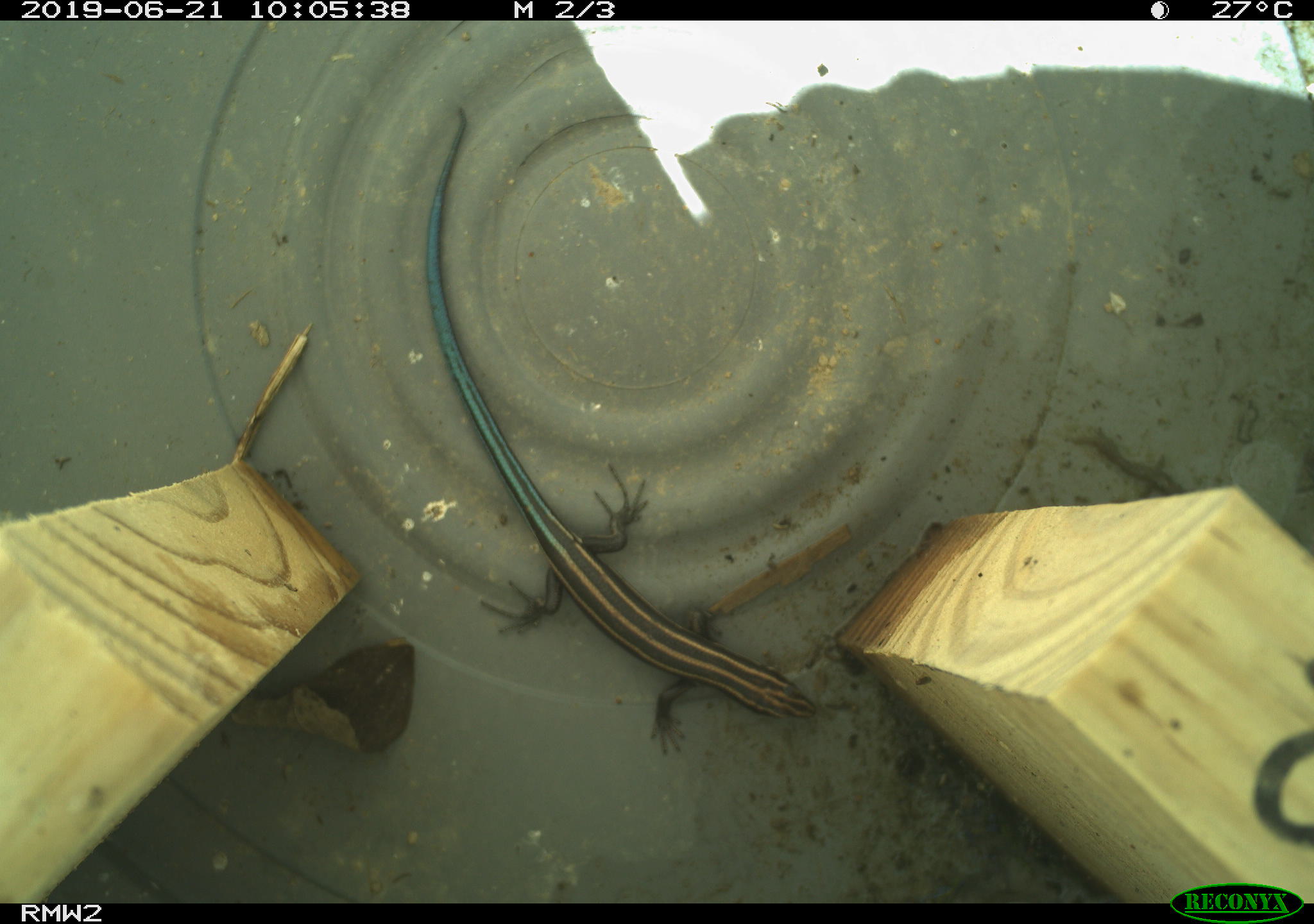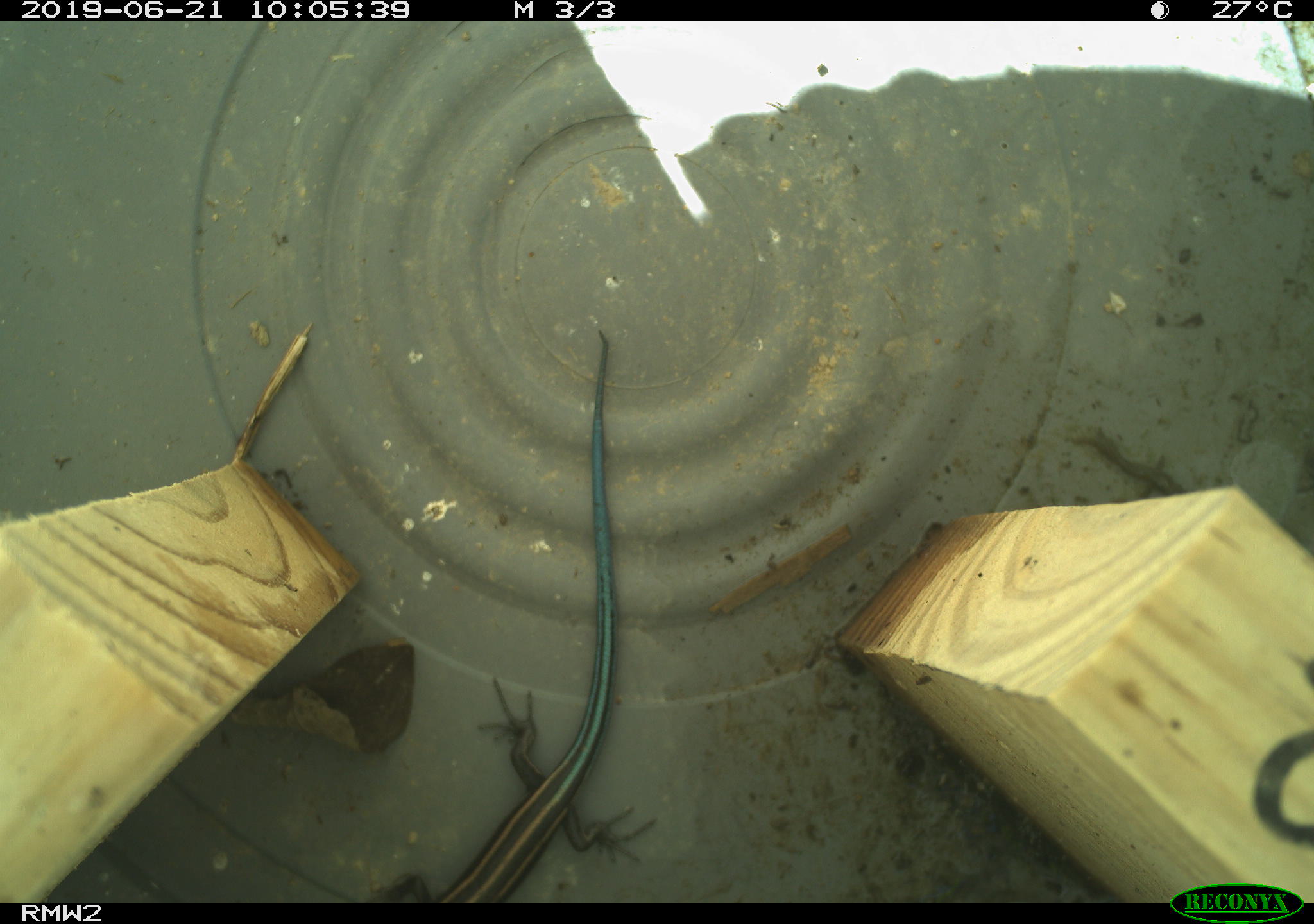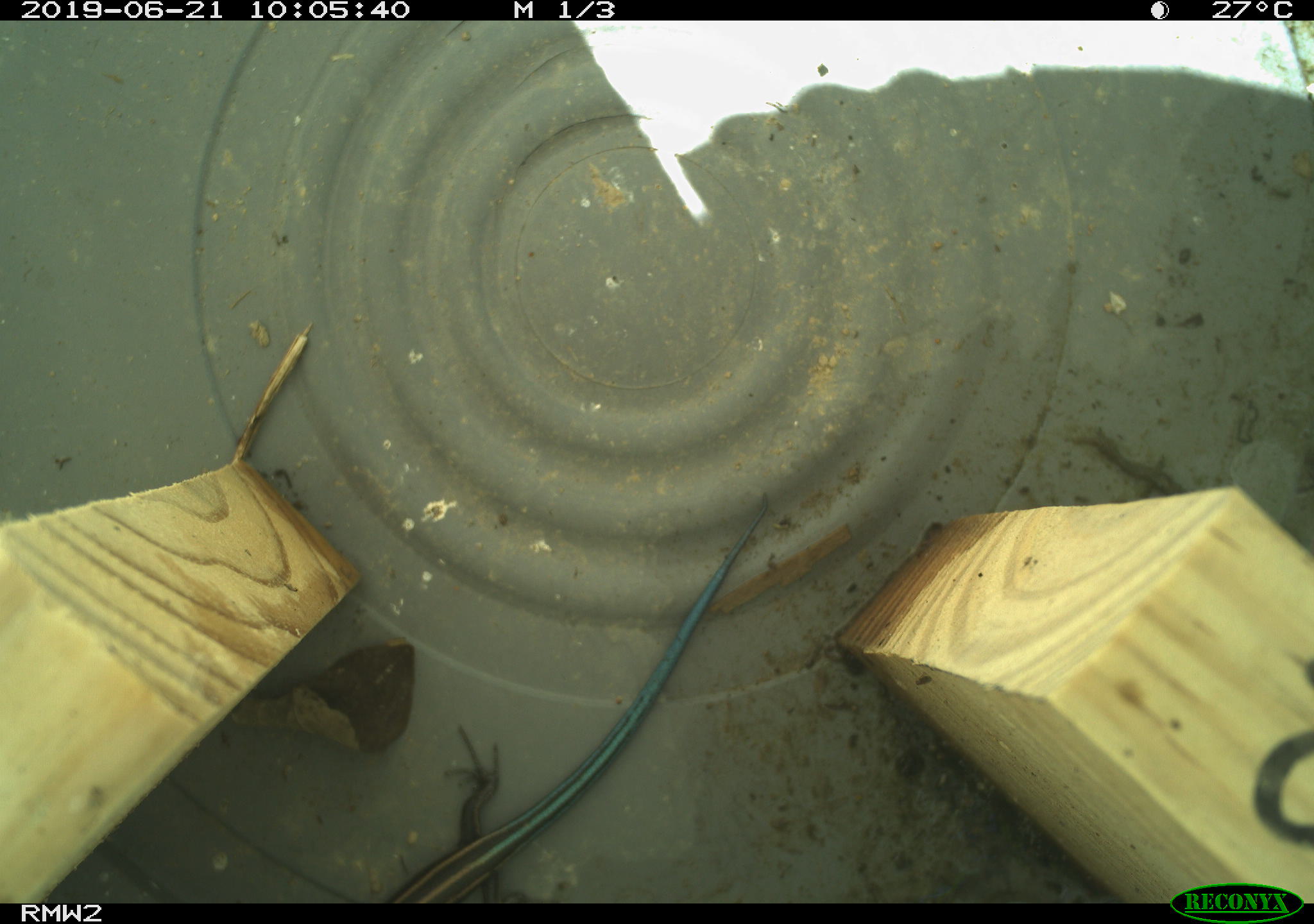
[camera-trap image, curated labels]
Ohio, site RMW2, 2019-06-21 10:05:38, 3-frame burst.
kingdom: Animalia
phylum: Chordata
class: Reptilia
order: Squamata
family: Scincidae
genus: Plestiodon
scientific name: Plestiodon fasciatus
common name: common five-lined skink